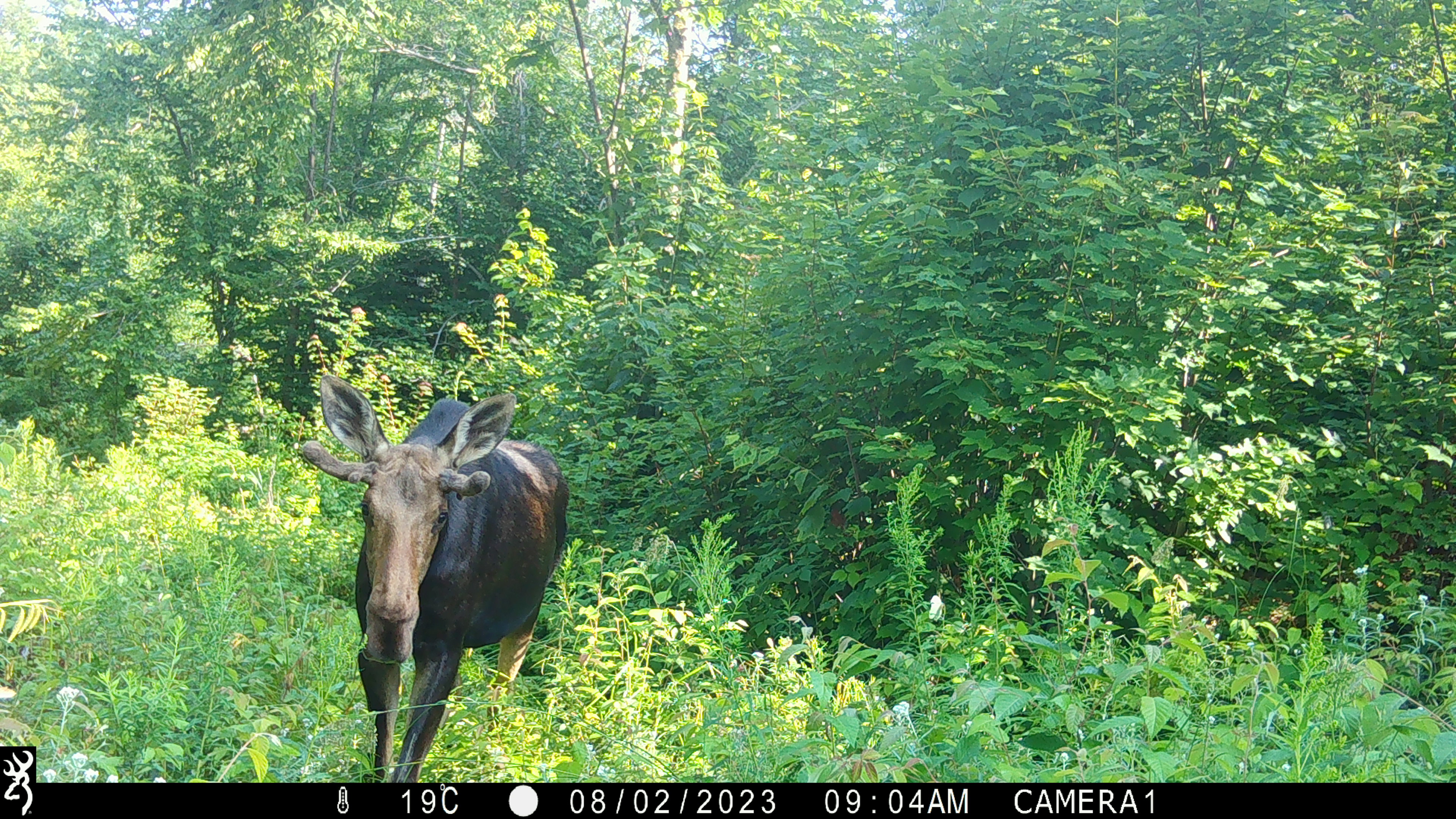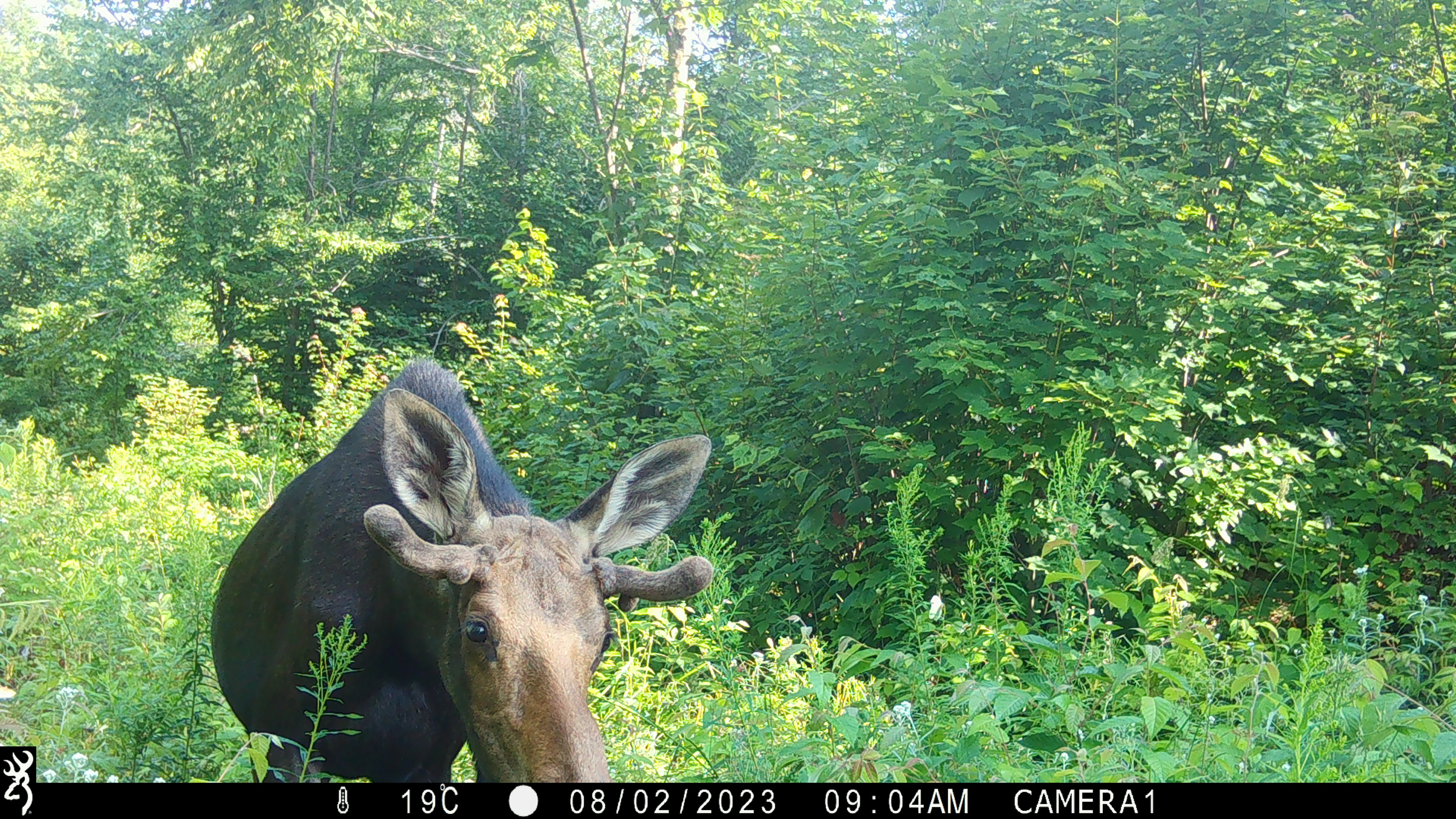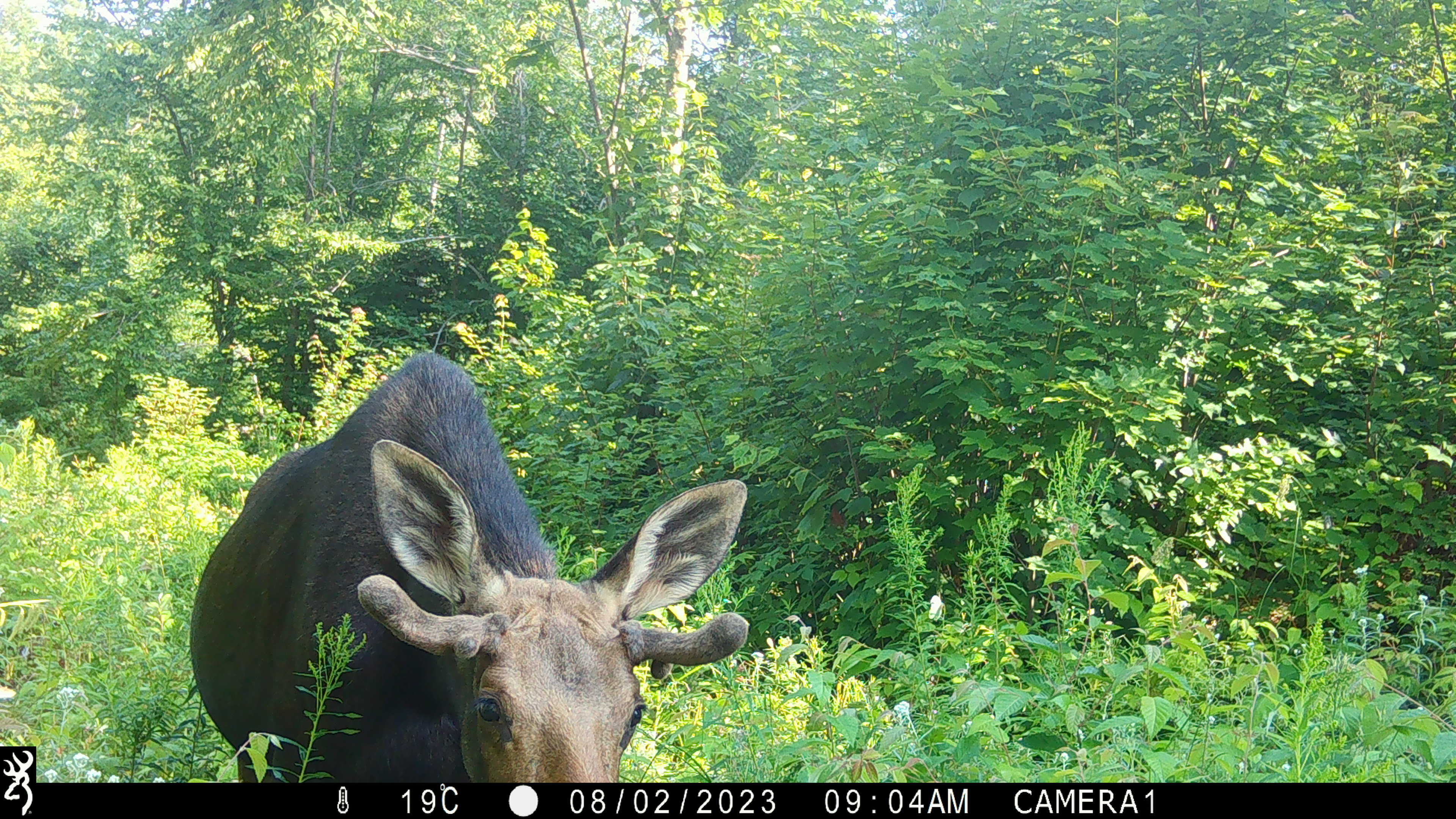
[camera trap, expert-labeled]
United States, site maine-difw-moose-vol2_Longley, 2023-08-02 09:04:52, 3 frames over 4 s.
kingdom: Animalia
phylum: Chordata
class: Mammalia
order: Artiodactyla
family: Cervidae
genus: Alces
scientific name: Alces alces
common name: moose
Moose (Alces alces).